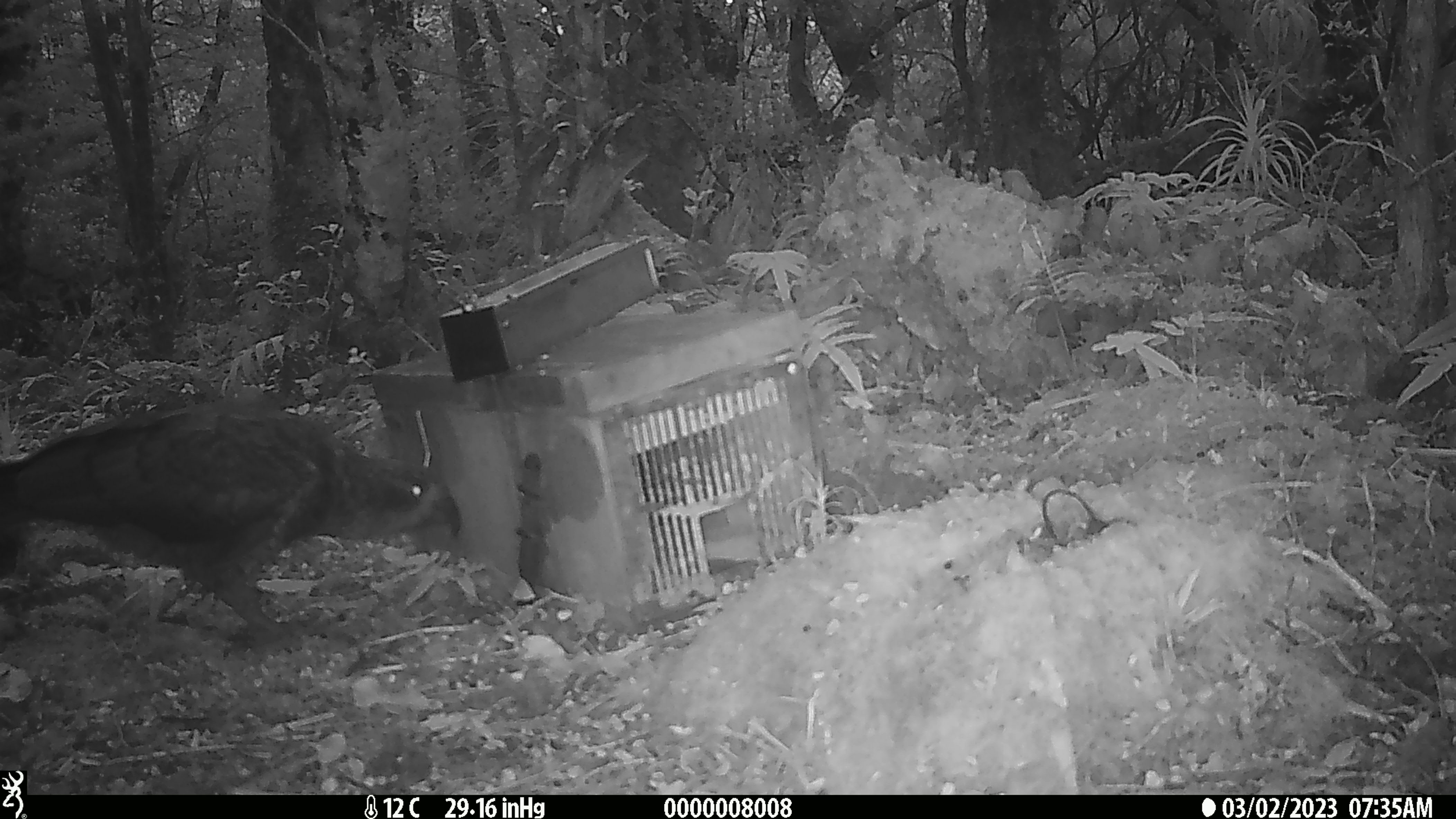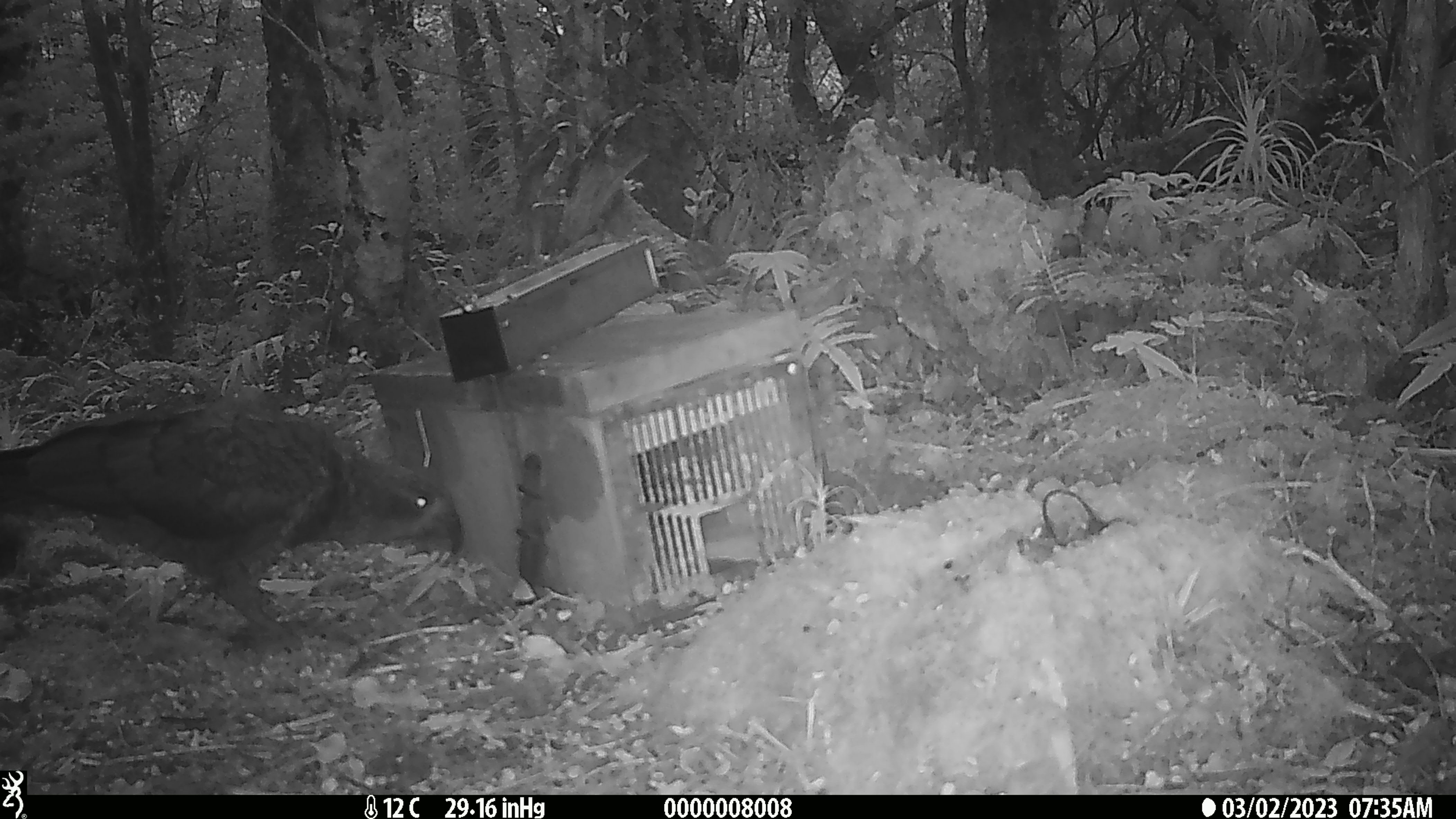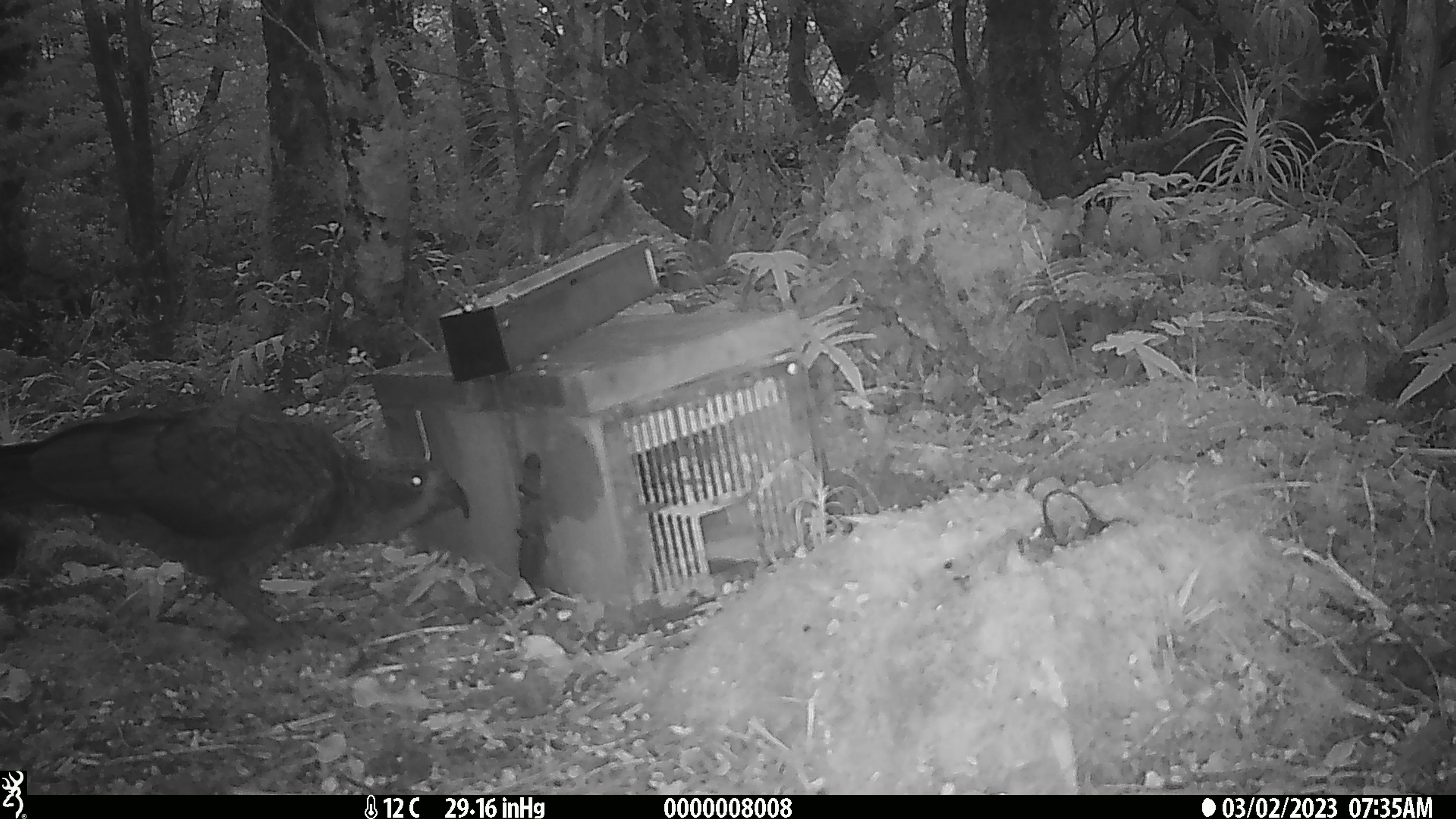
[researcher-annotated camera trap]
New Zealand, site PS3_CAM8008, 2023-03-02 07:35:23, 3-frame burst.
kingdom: Animalia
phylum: Chordata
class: Aves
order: Psittaciformes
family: Strigopidae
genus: Nestor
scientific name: Nestor notabilis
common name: kea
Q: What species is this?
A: Kea (Nestor notabilis).